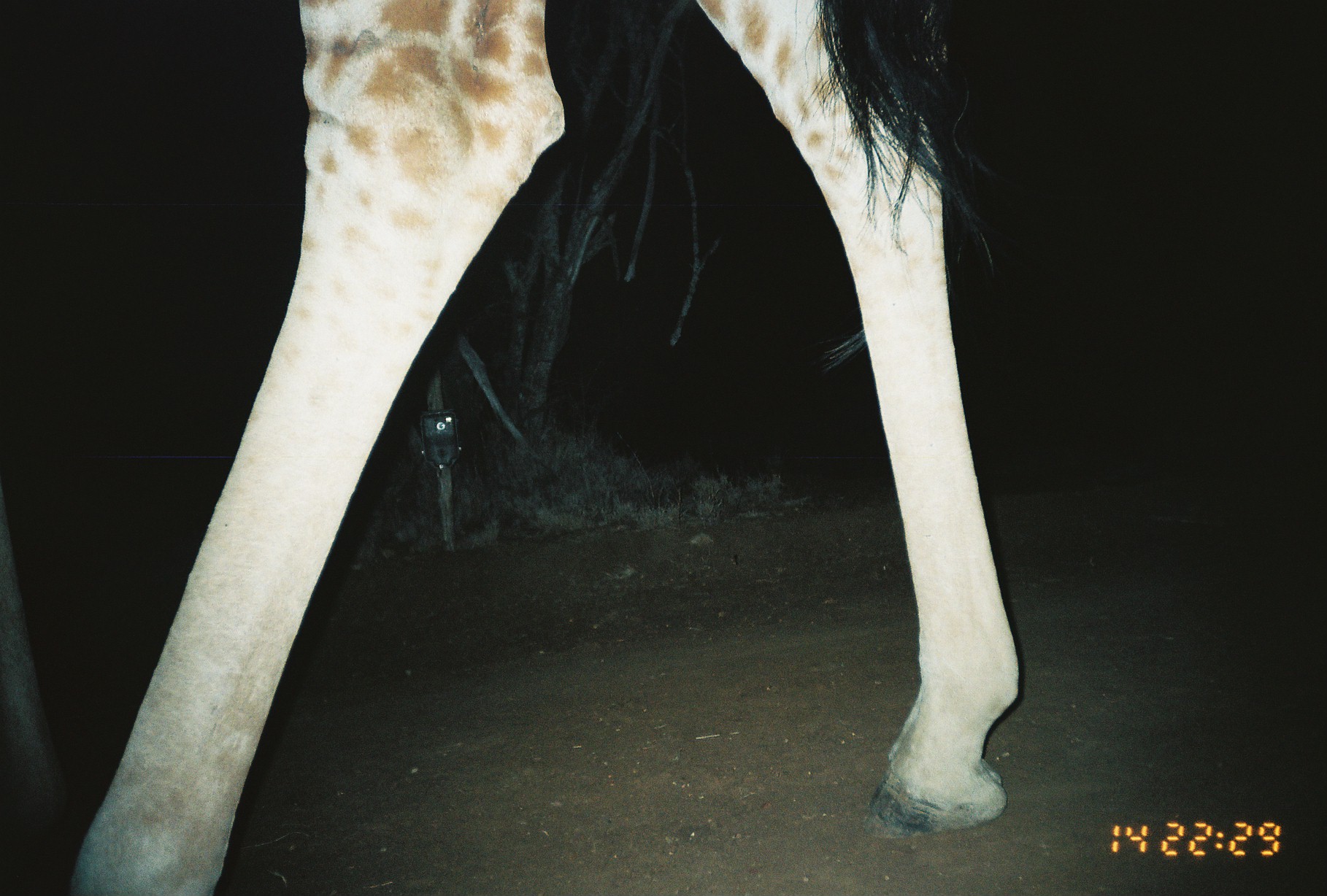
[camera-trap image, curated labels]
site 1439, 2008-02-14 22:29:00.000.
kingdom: Animalia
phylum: Chordata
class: Mammalia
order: Artiodactyla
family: Giraffidae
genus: Giraffa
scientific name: Giraffa camelopardalis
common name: giraffe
Giraffa camelopardalis (giraffe), count 1.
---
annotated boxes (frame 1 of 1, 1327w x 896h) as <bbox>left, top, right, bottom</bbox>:
giraffa camelopardalis: <bbox>0, 0, 1024, 895</bbox>